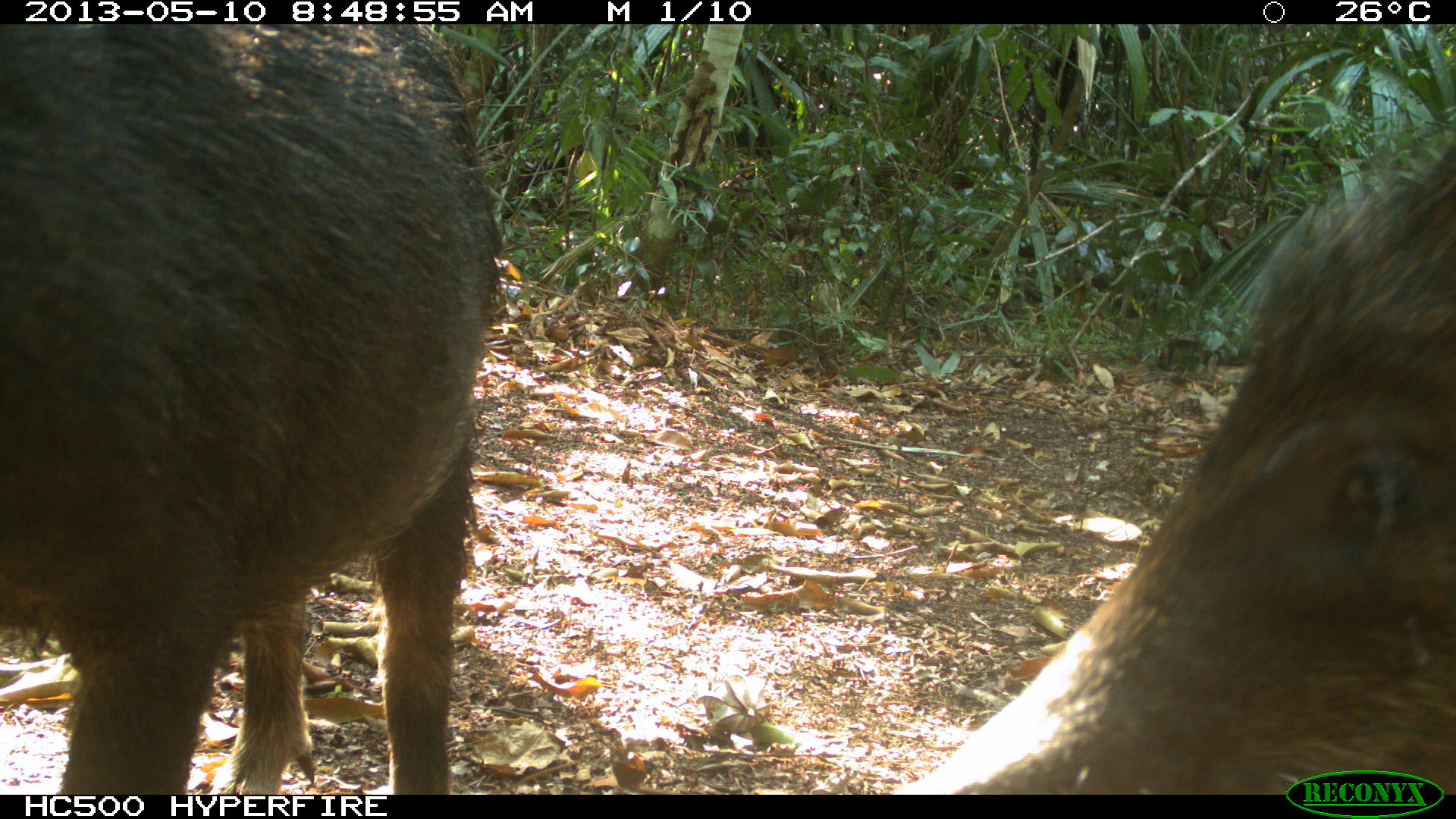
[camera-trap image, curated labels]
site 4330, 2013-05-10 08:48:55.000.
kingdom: Animalia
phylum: Chordata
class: Mammalia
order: Artiodactyla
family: Tayassuidae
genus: Tayassu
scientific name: Tayassu pecari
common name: white-lipped peccary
Tayassu pecari (white-lipped peccary), count 4.